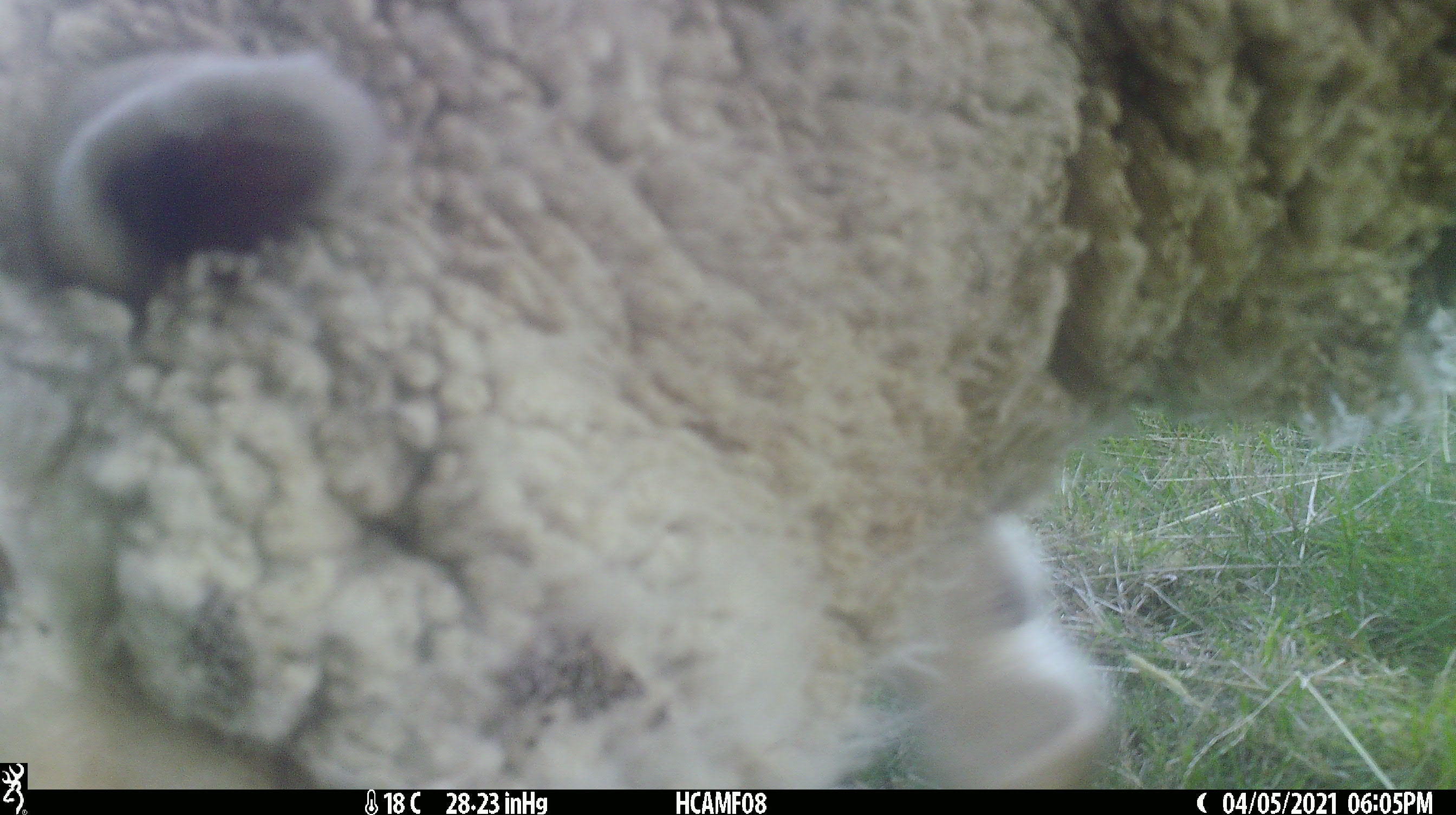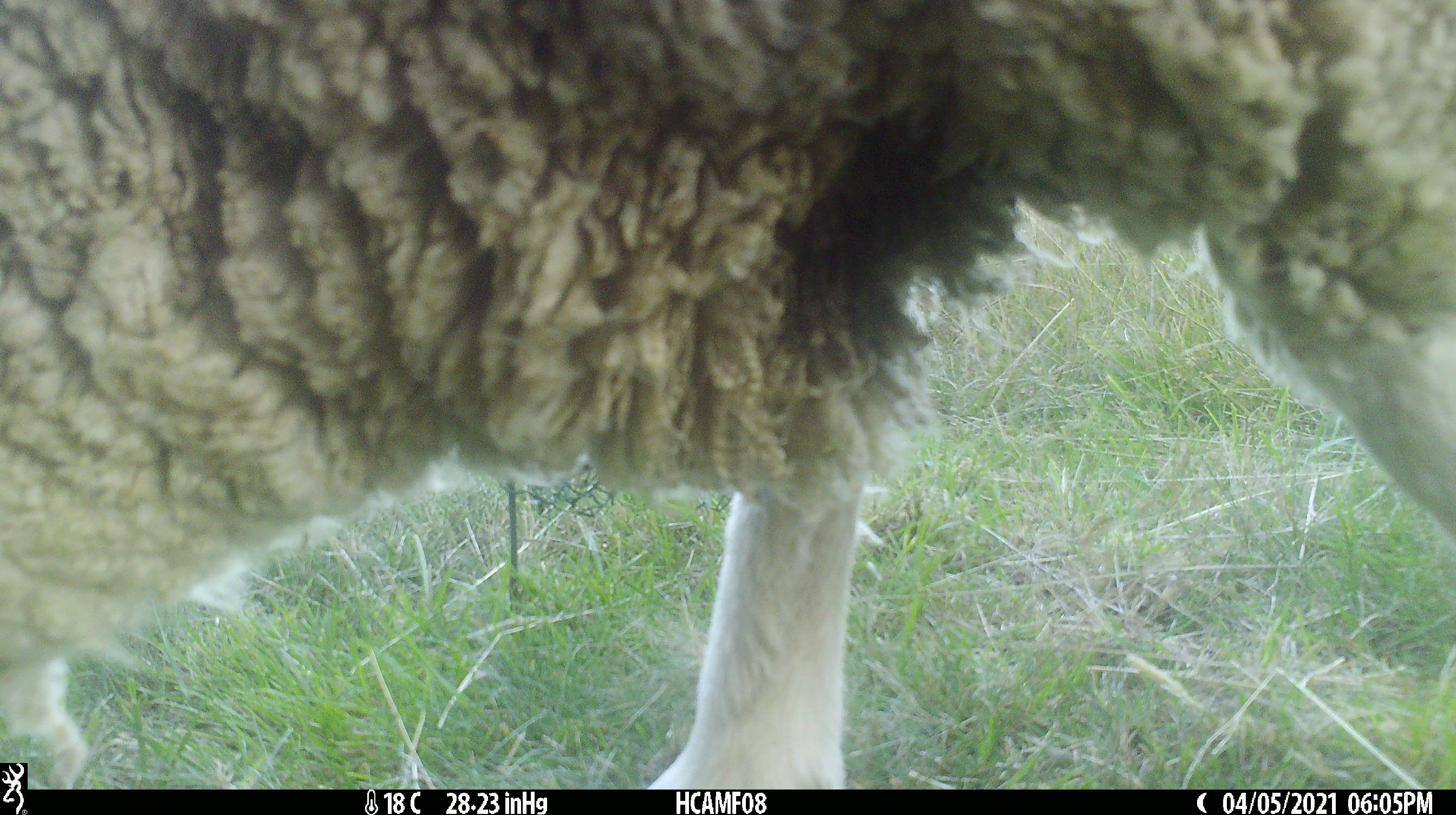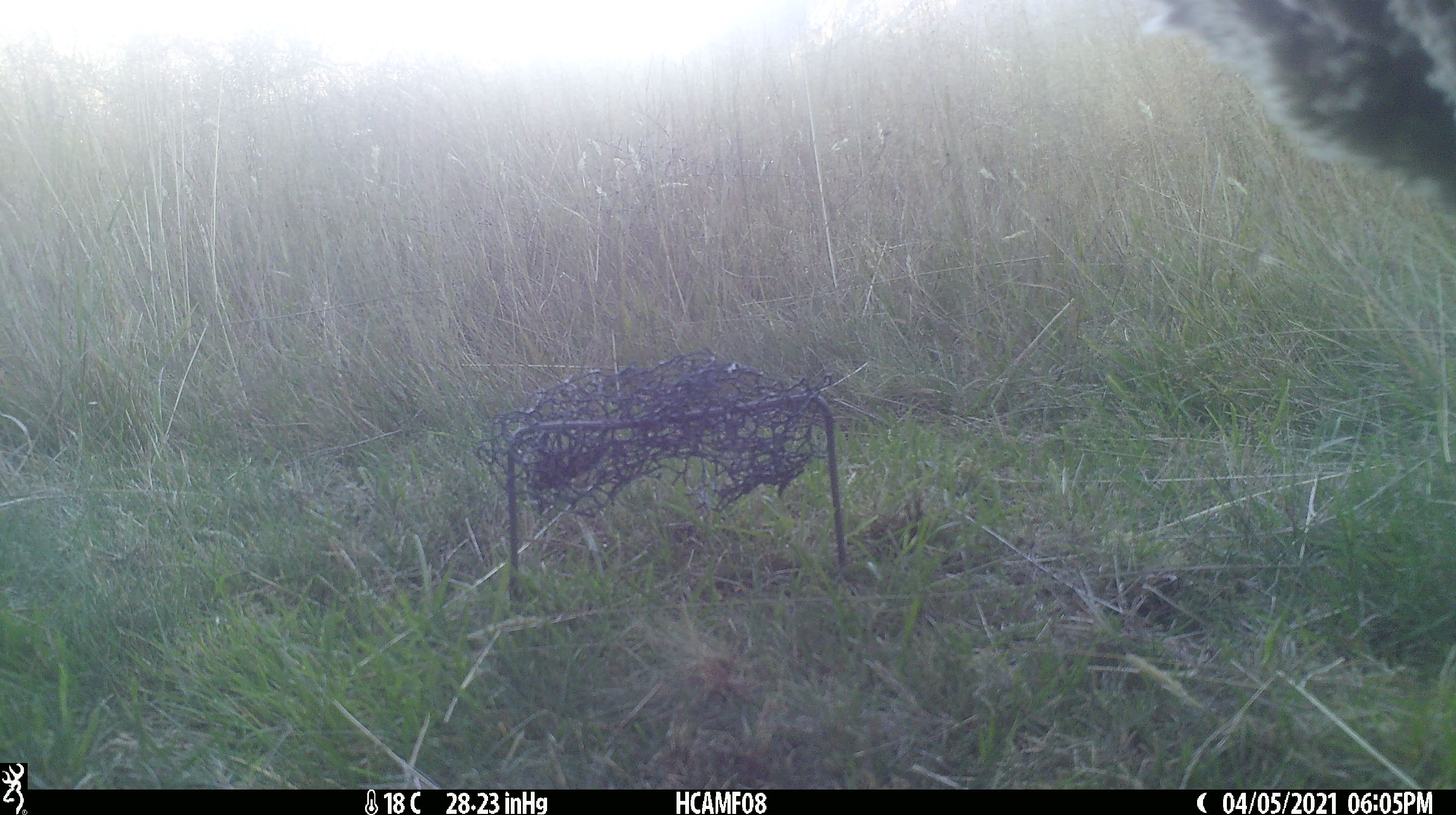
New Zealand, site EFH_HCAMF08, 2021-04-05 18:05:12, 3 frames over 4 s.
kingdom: Animalia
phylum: Chordata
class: Mammalia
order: Artiodactyla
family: Bovidae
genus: Ovis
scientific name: Ovis aries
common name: domestic sheep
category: sheep